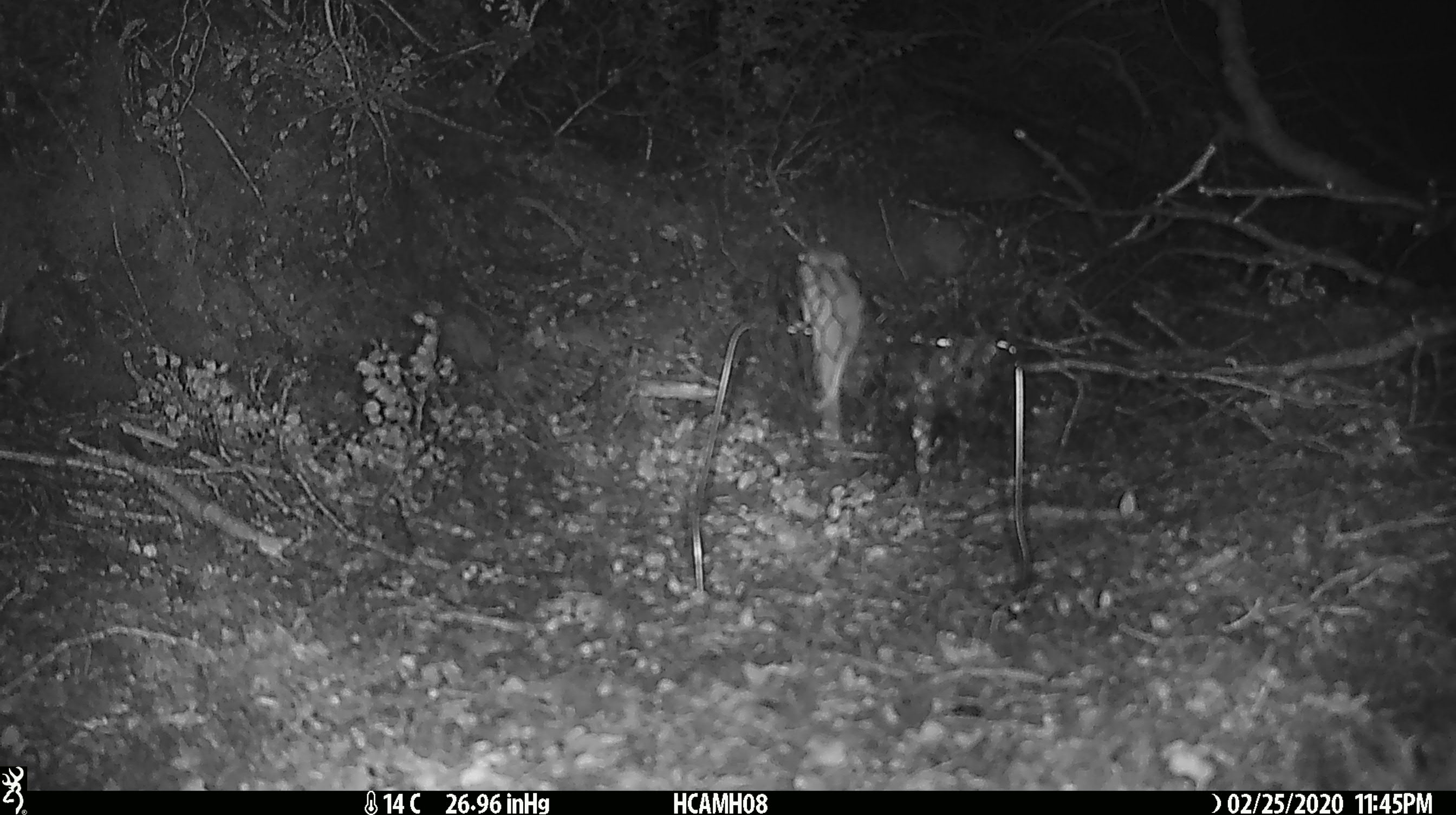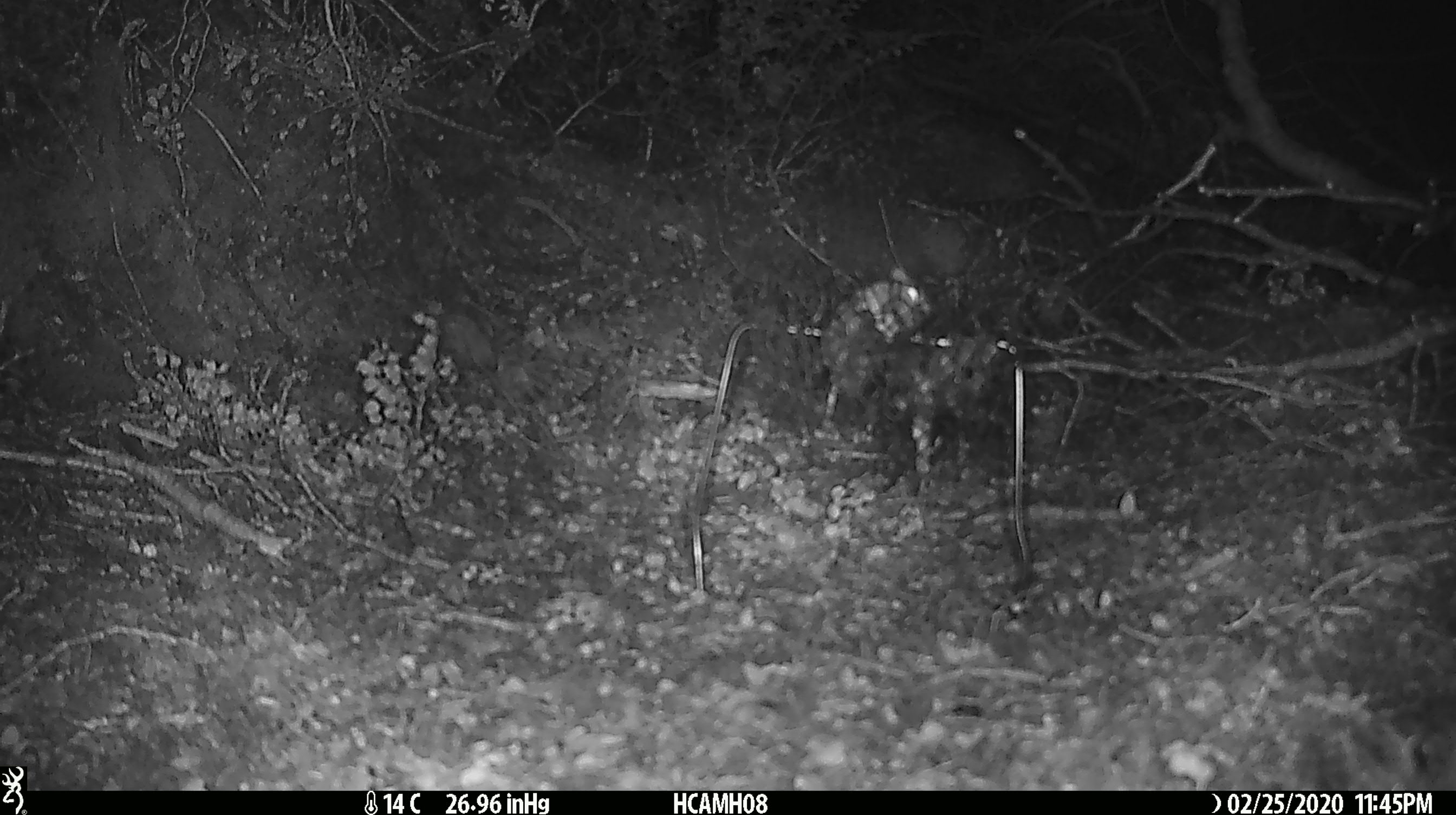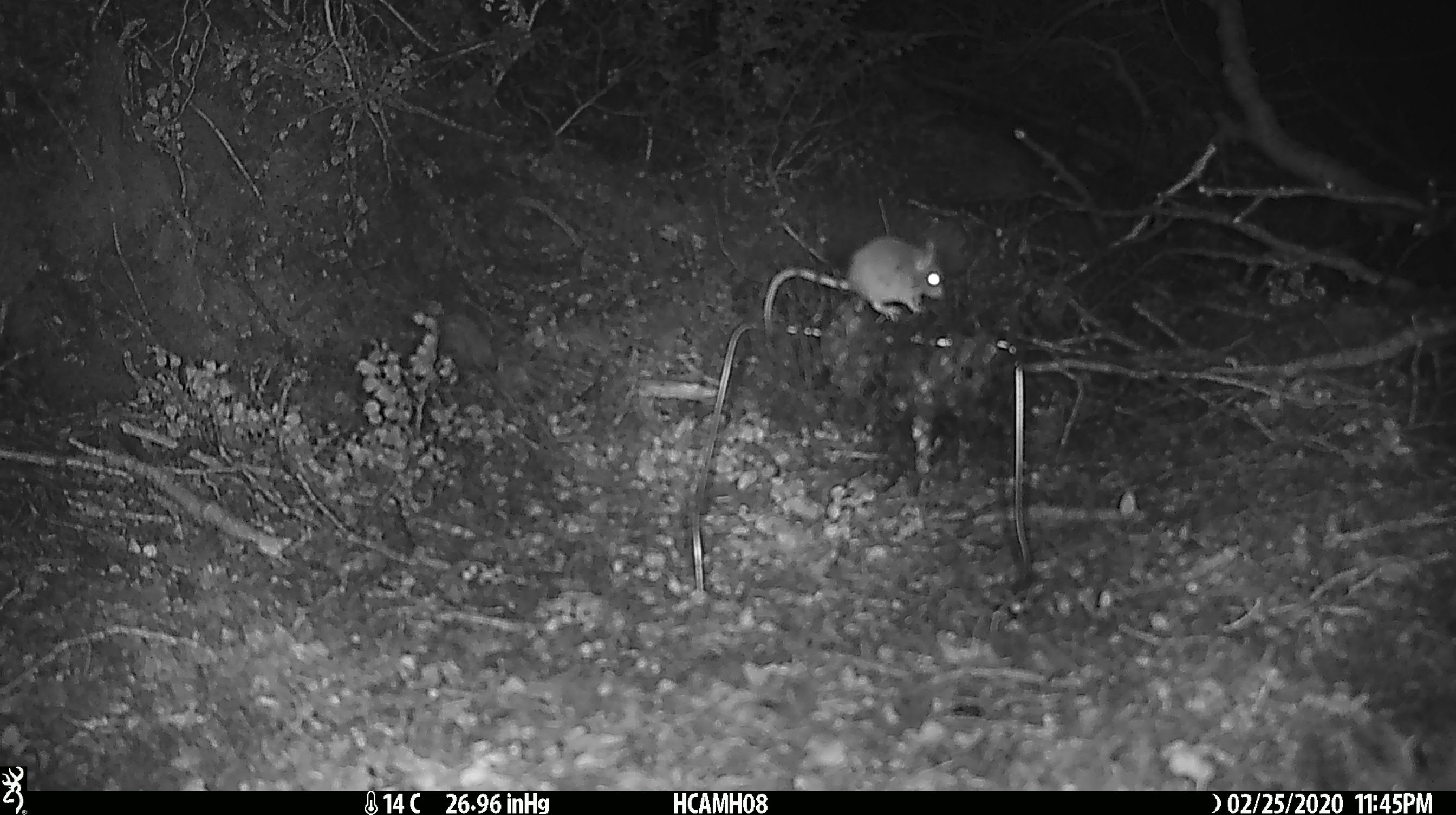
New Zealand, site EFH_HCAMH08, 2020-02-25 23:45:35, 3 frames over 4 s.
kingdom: Animalia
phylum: Chordata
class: Mammalia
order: Rodentia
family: Muridae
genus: Mus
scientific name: Mus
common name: mouse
Mouse (Mus).